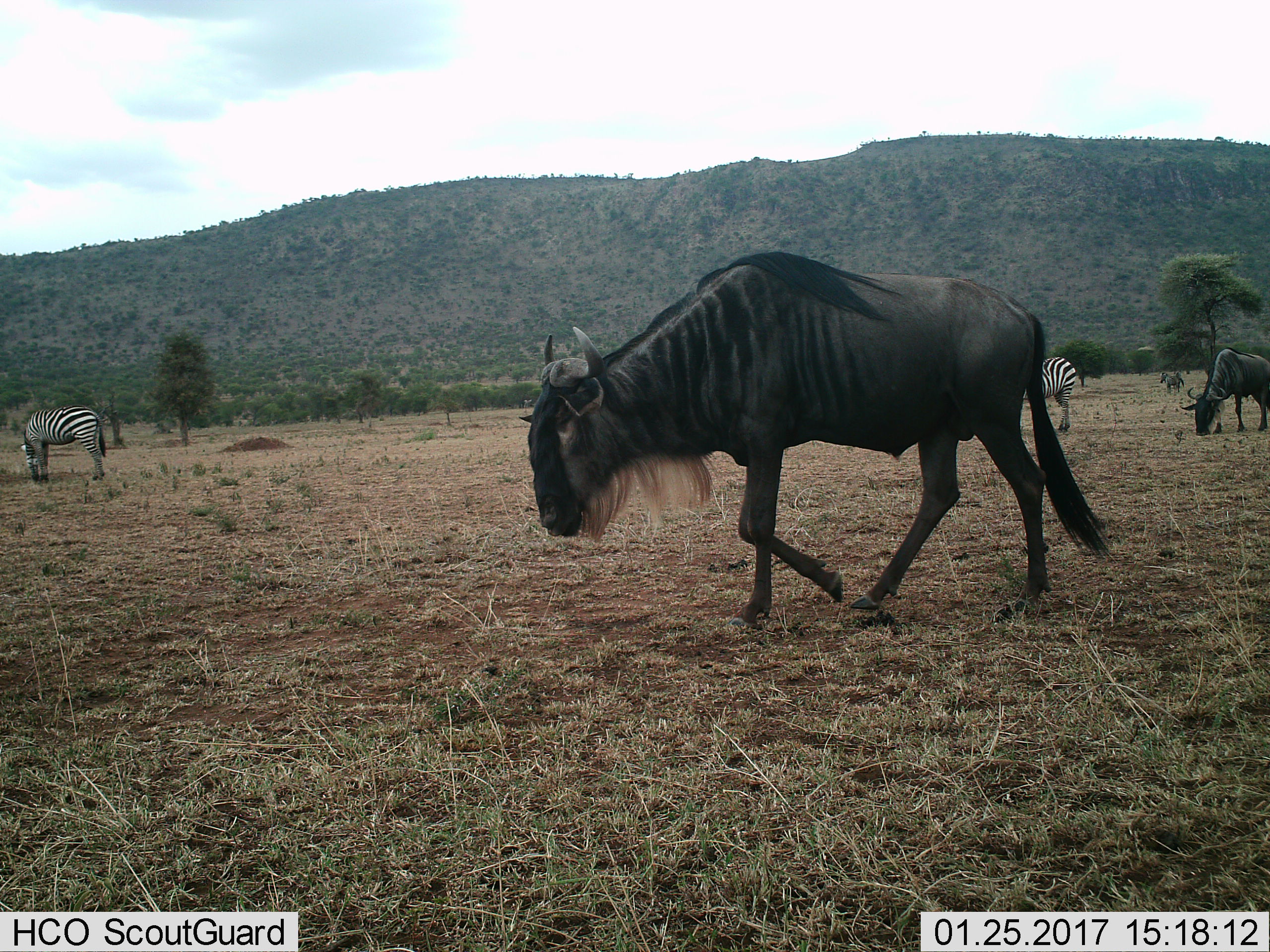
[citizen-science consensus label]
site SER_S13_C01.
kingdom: Animalia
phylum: Chordata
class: Mammalia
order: Artiodactyla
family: Bovidae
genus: Connochaetes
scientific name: Connochaetes taurinus taurinus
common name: blue wildebeest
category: wildebeestblue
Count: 2.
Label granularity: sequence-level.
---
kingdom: Animalia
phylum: Chordata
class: Mammalia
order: Perissodactyla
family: Equidae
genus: Equus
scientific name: Equus quagga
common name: plains zebra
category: zebraplains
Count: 3.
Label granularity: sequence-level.